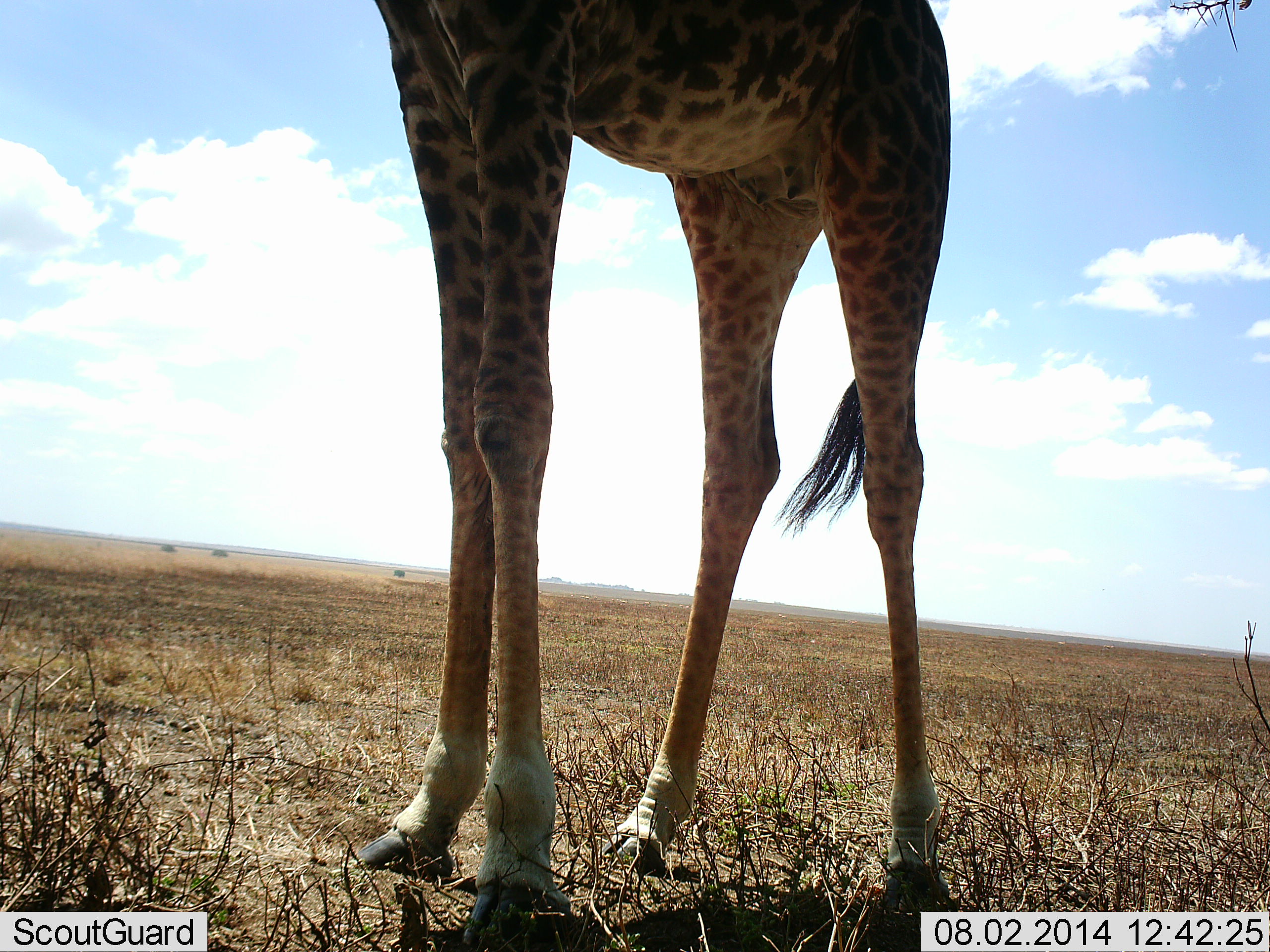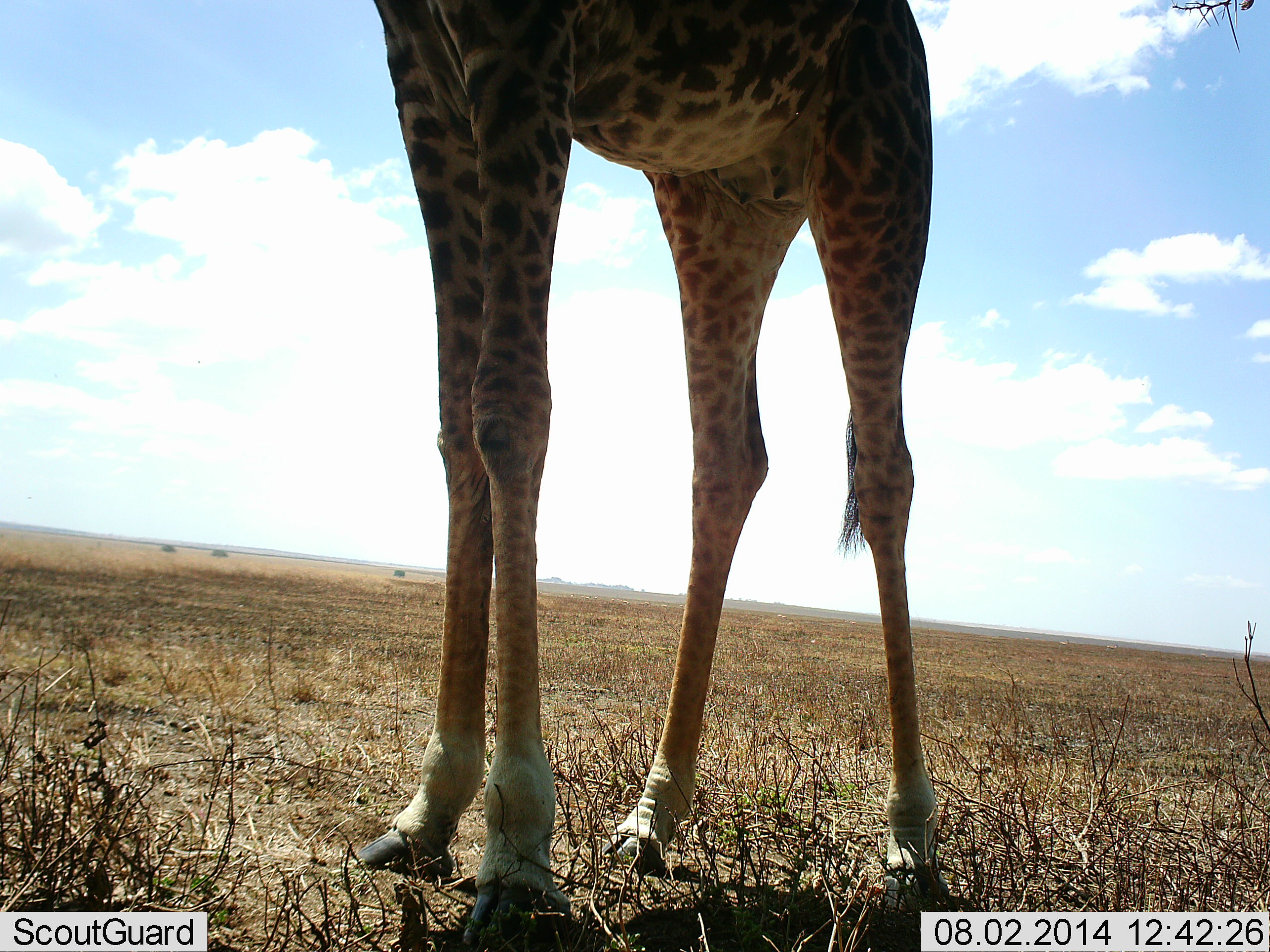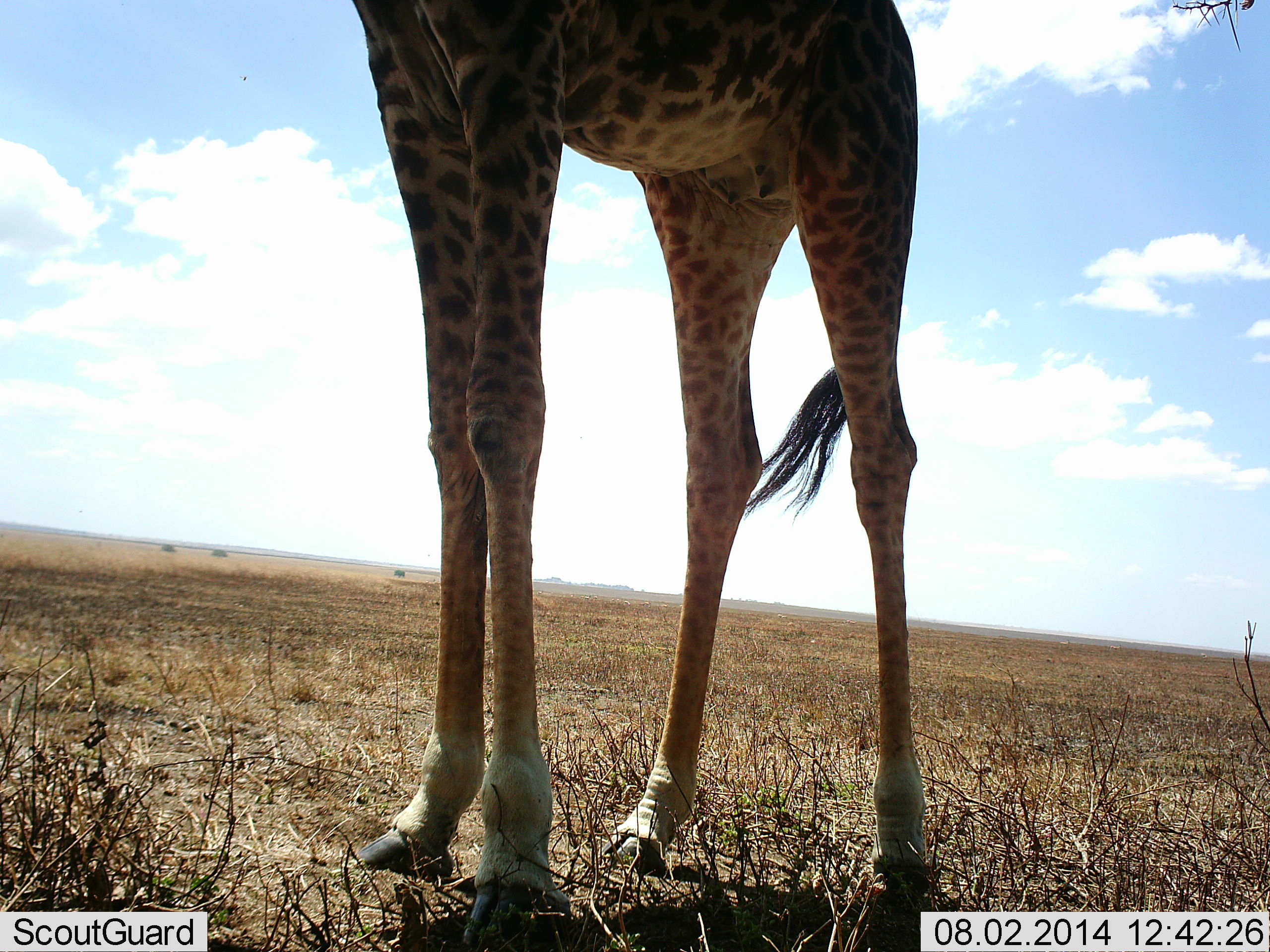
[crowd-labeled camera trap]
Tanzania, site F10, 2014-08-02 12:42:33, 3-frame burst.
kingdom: Animalia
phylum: Chordata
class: Mammalia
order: Artiodactyla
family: Giraffidae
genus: Giraffa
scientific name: Giraffa camelopardalis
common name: giraffe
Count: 1.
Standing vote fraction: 100%.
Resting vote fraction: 0%.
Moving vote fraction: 0%.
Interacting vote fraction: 0%.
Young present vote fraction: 0%.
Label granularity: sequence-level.